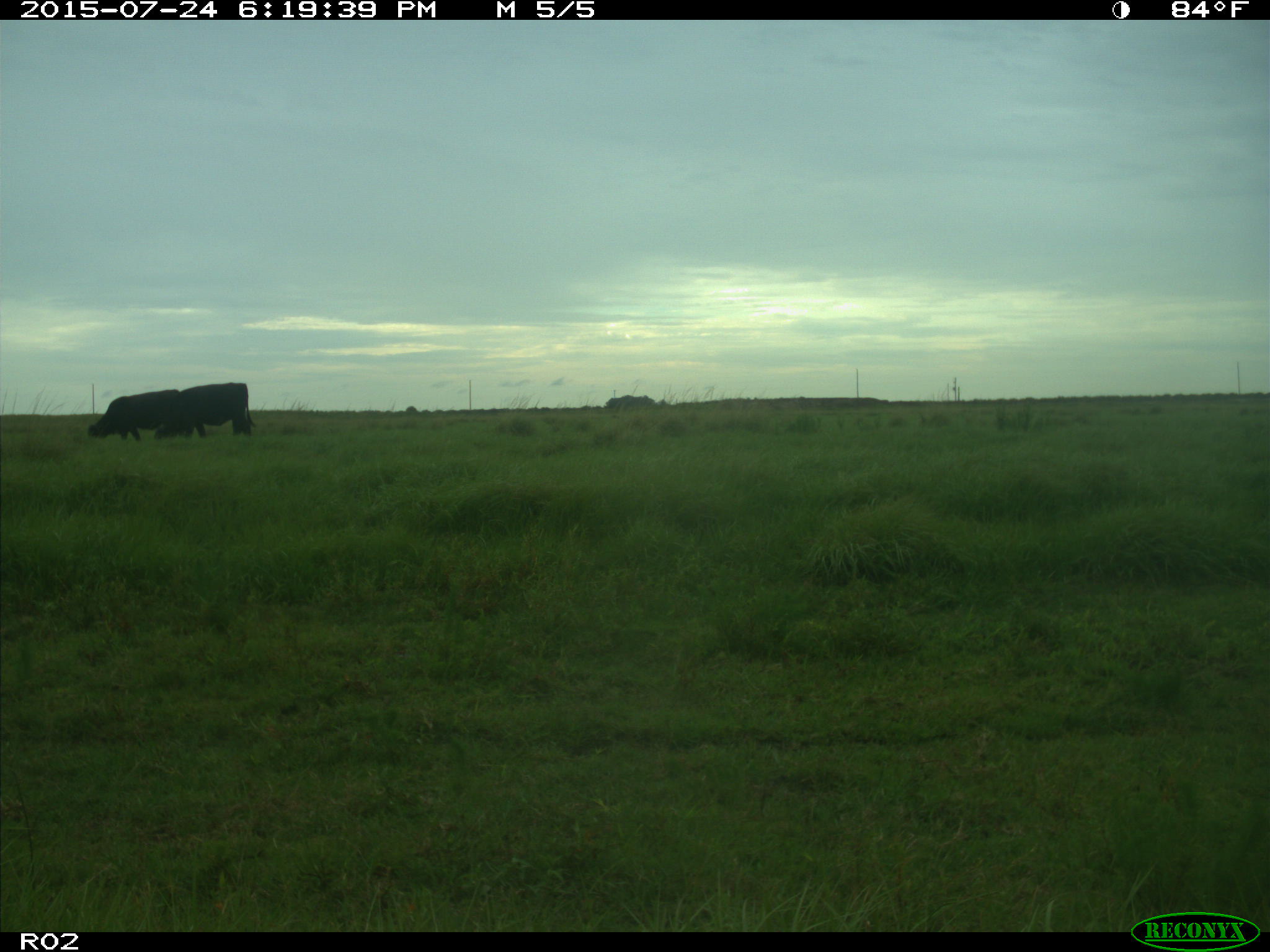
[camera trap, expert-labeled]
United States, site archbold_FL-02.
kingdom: Animalia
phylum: Chordata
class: Mammalia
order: Artiodactyla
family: Bovidae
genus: Bos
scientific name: Bos taurus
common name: domestic cow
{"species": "Bos taurus (domestic cow)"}